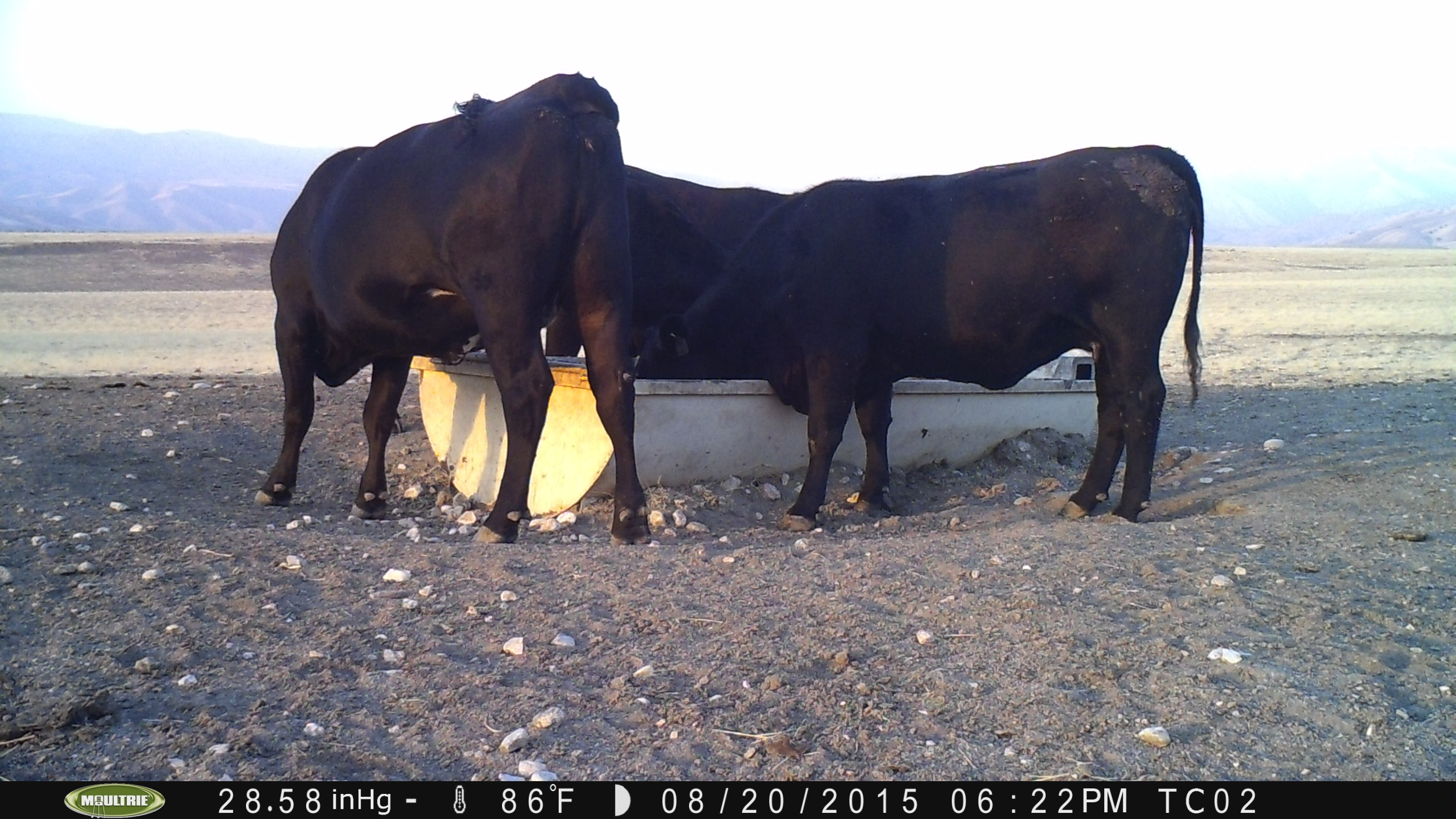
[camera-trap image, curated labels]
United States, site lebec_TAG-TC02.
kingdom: Animalia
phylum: Chordata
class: Mammalia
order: Artiodactyla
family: Bovidae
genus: Bos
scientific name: Bos taurus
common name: domestic cow